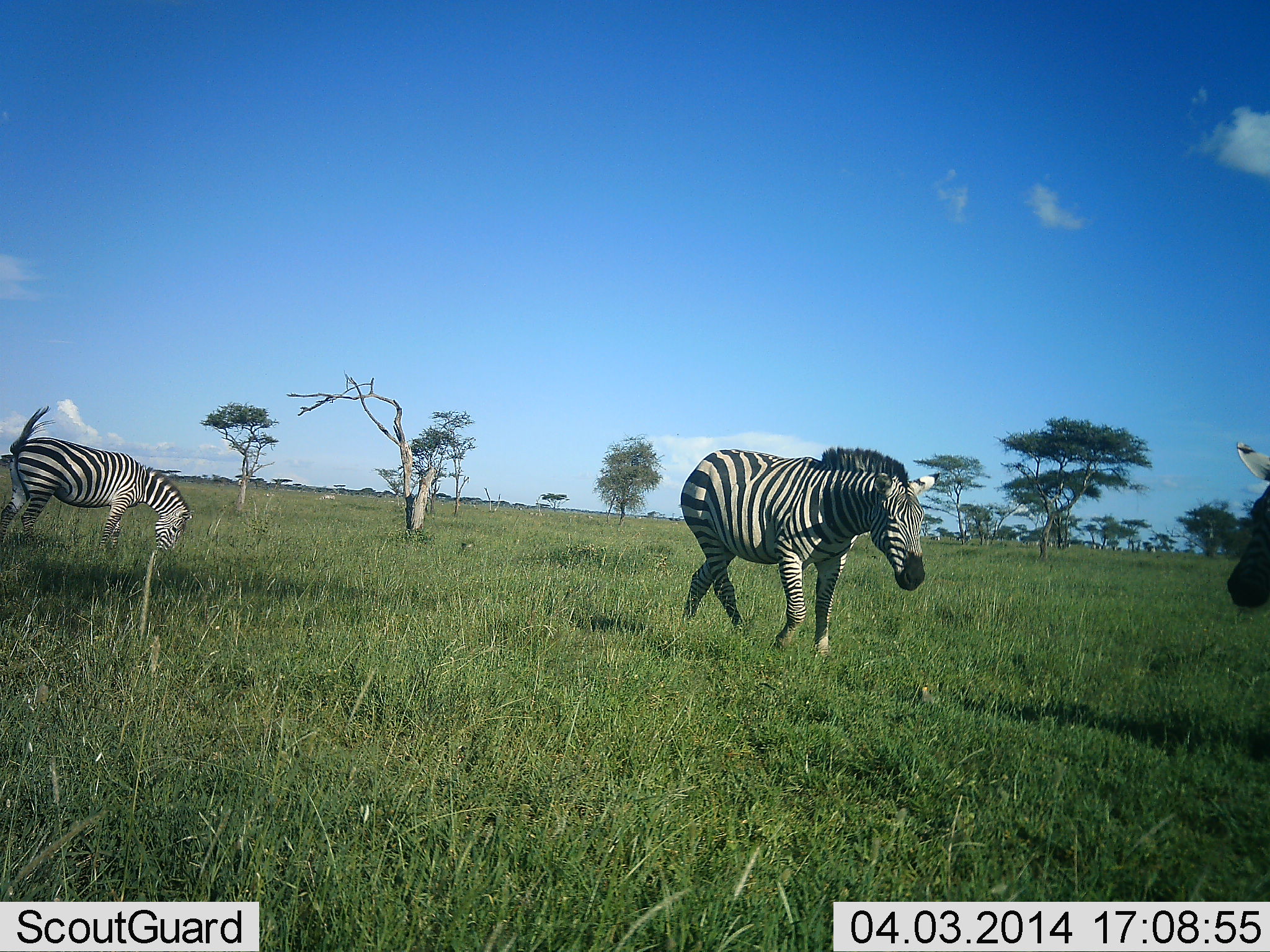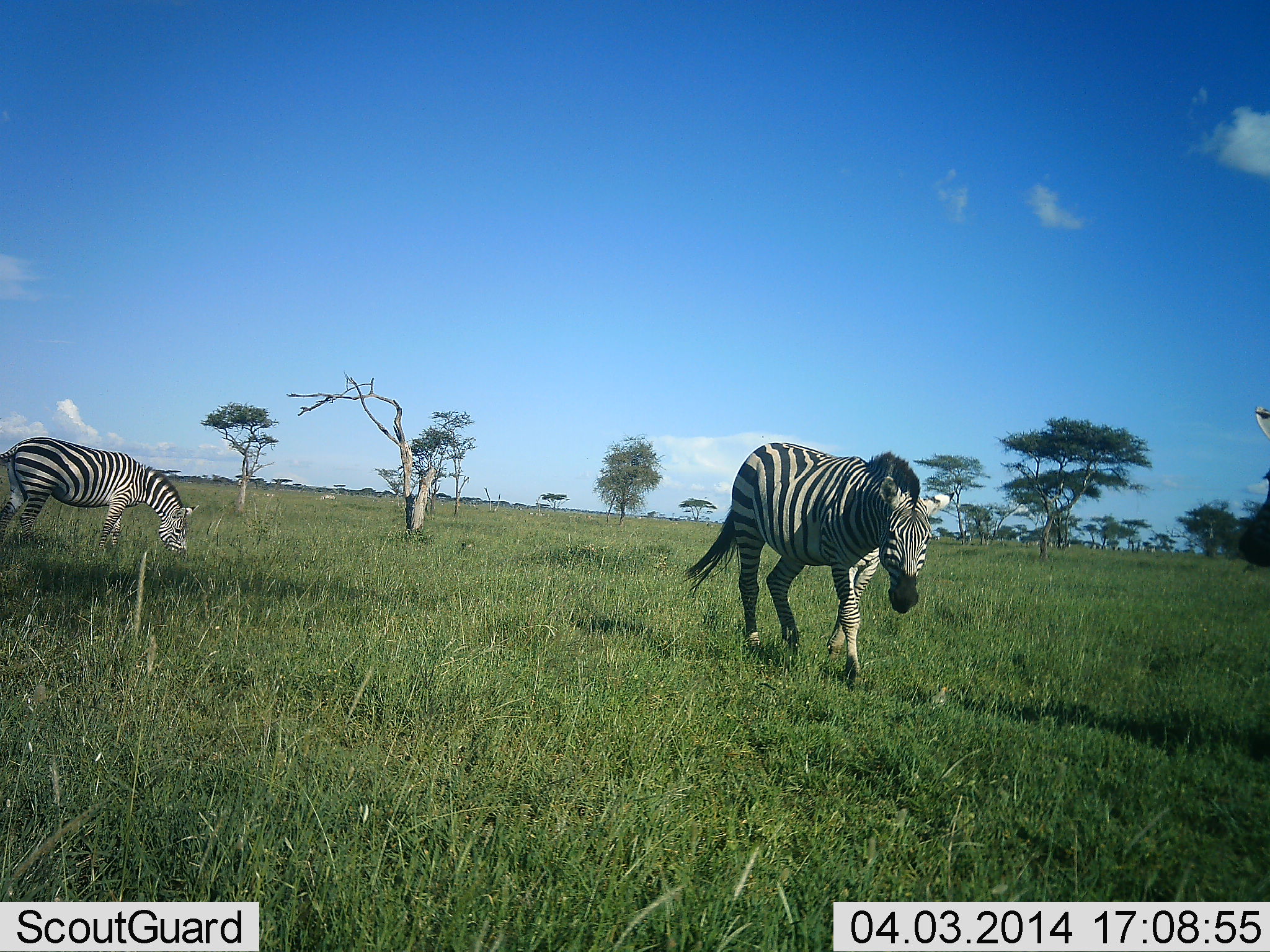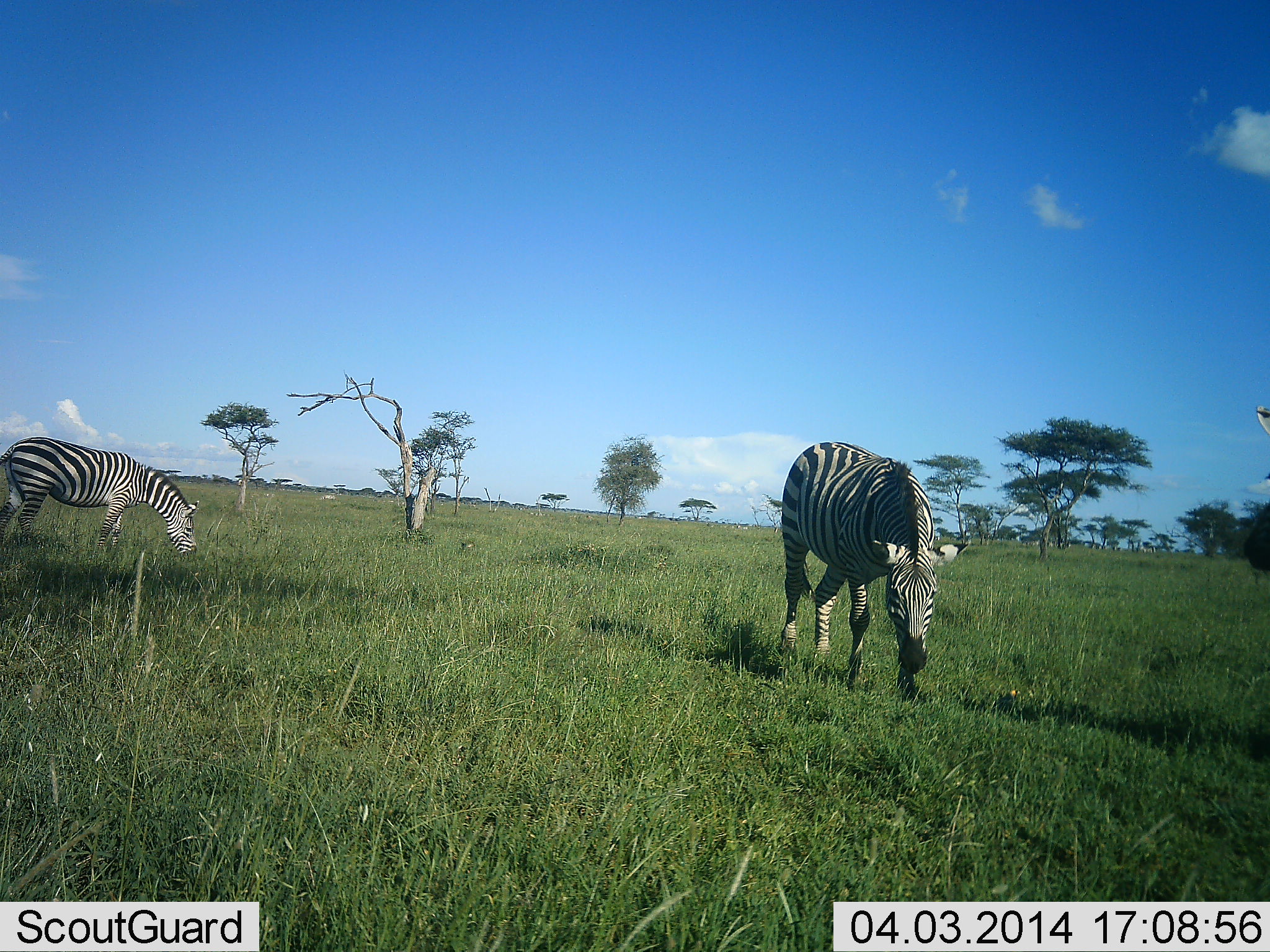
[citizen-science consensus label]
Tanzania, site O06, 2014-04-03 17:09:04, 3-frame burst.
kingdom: Animalia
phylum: Chordata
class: Mammalia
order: Perissodactyla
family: Equidae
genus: Equus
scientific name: Equus quagga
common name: plains zebra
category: zebra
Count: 3.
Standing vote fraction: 60%.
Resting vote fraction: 0%.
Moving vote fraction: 80%.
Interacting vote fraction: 0%.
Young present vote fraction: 0%.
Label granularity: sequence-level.